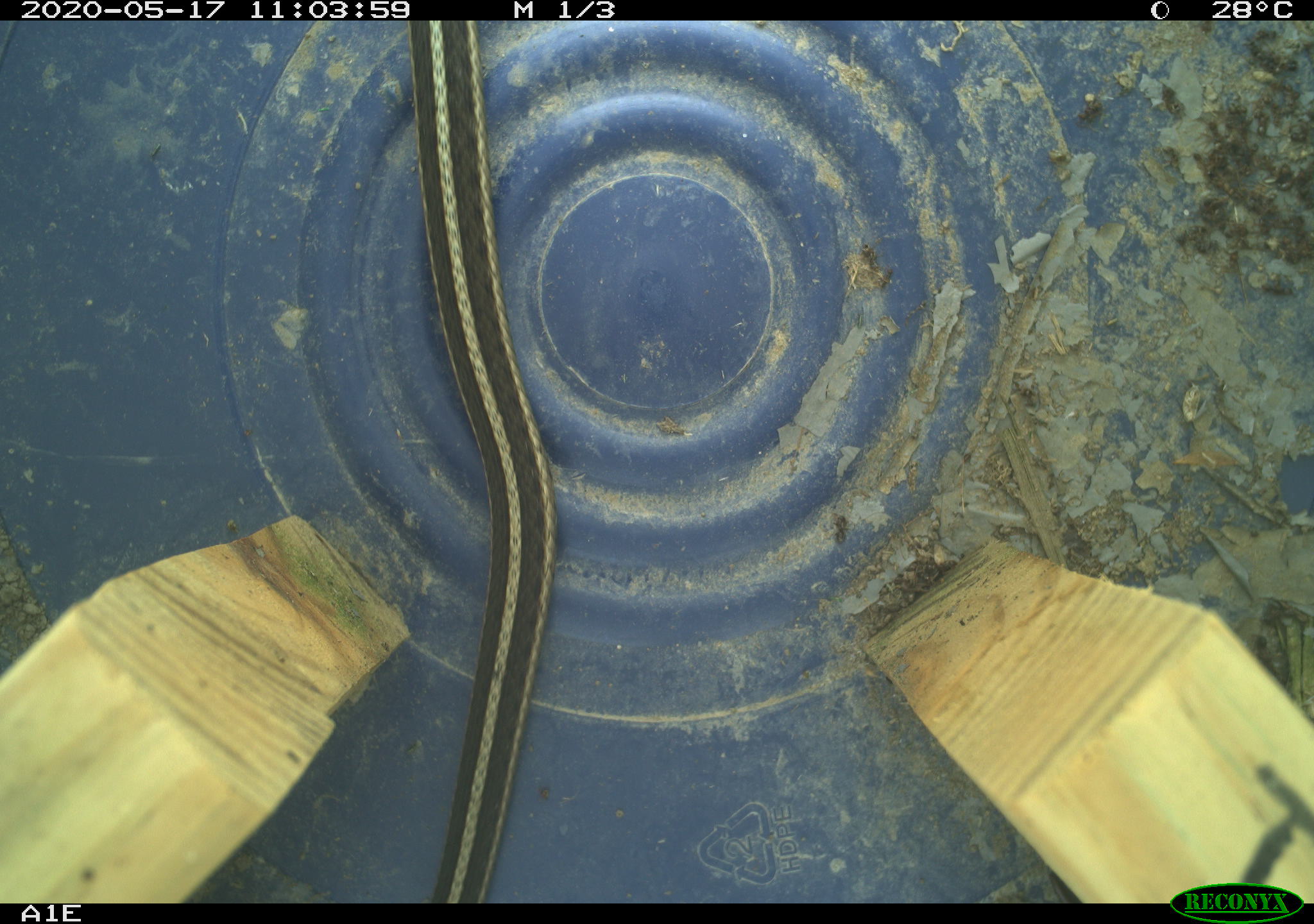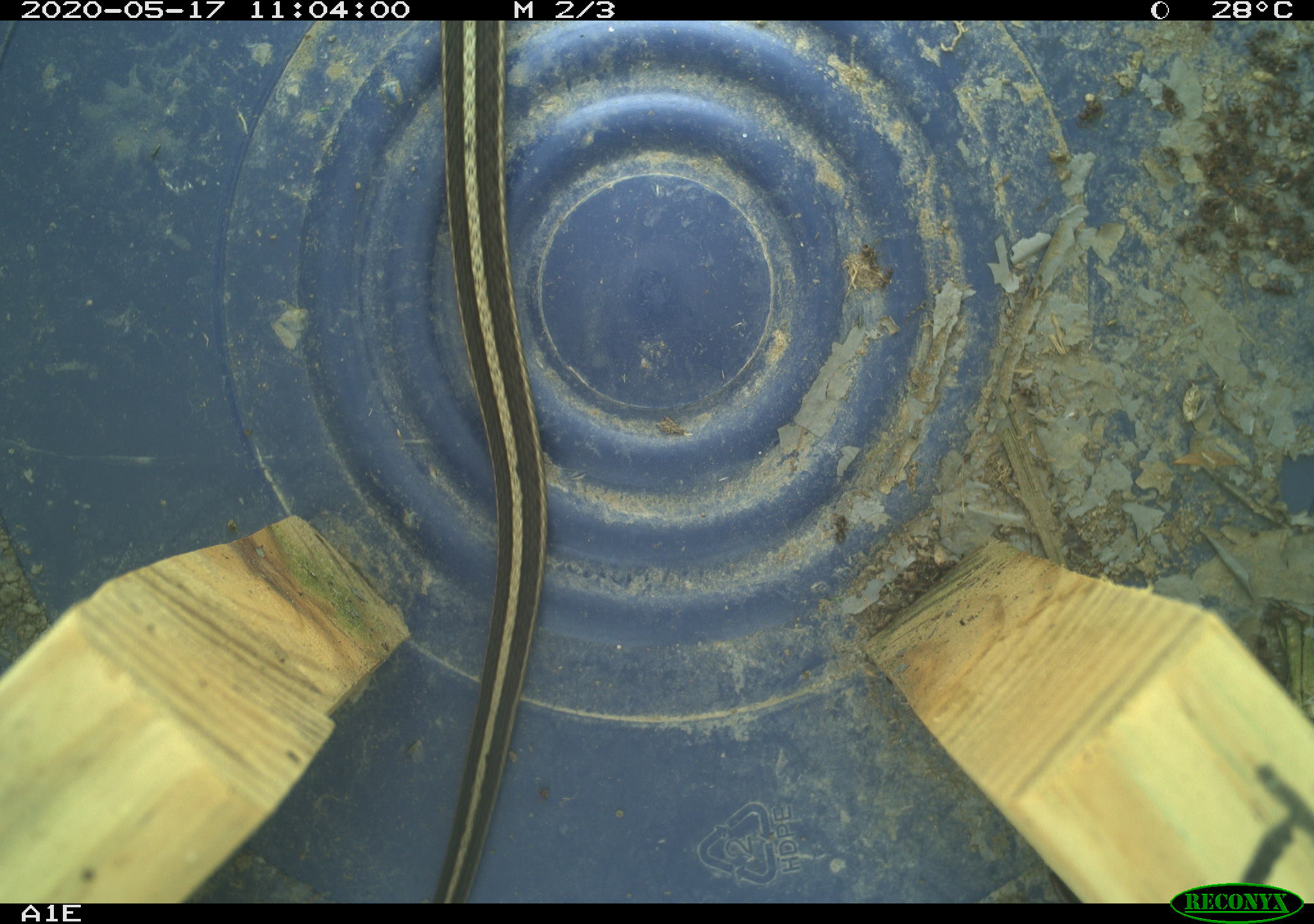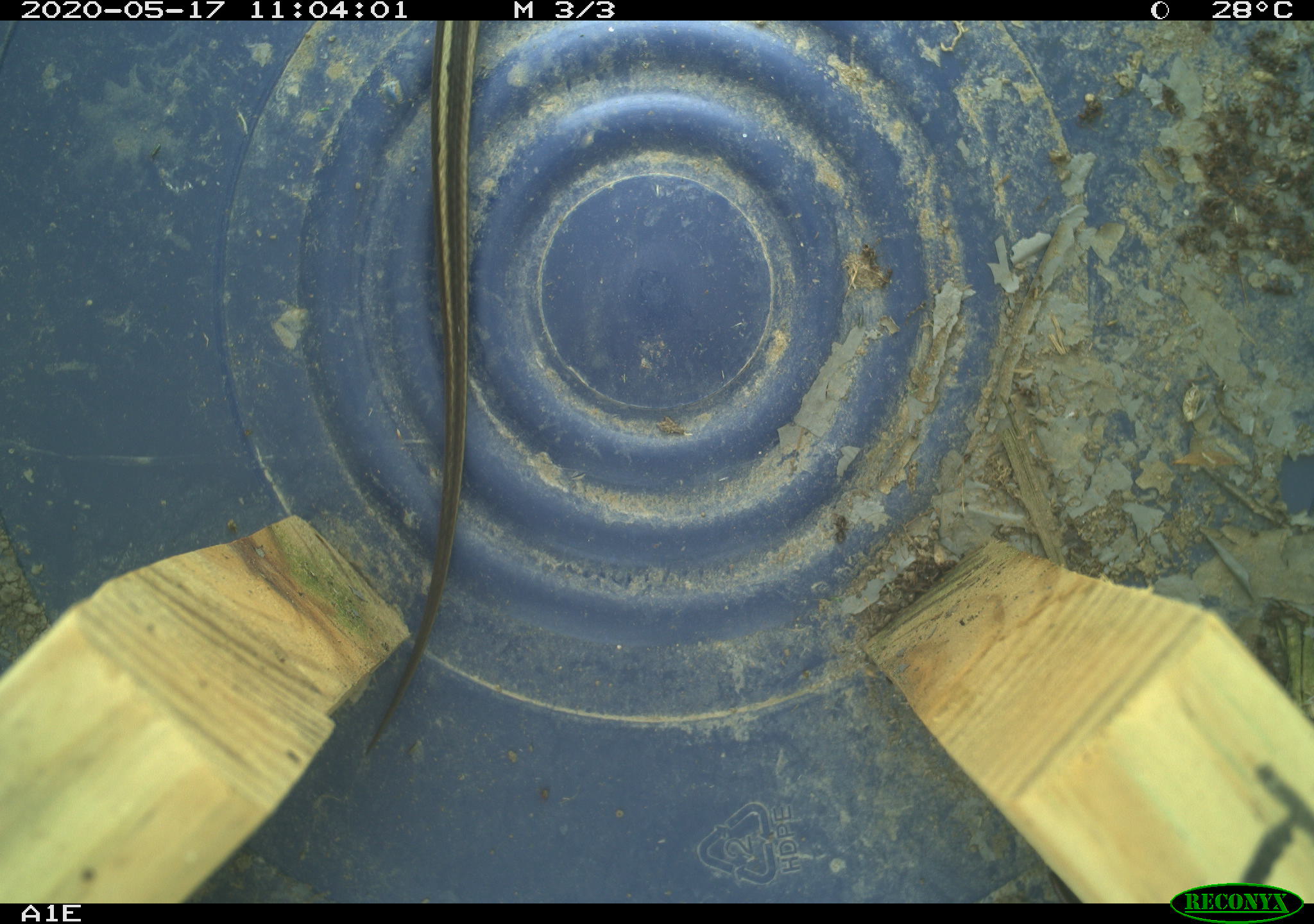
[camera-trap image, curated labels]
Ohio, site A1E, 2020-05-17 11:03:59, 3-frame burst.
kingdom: Animalia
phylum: Chordata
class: Reptilia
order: Squamata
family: Colubridae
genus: Thamnophis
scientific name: Thamnophis sirtalis sirtalis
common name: eastern gartersnake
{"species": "eastern gartersnake (Thamnophis sirtalis sirtalis)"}